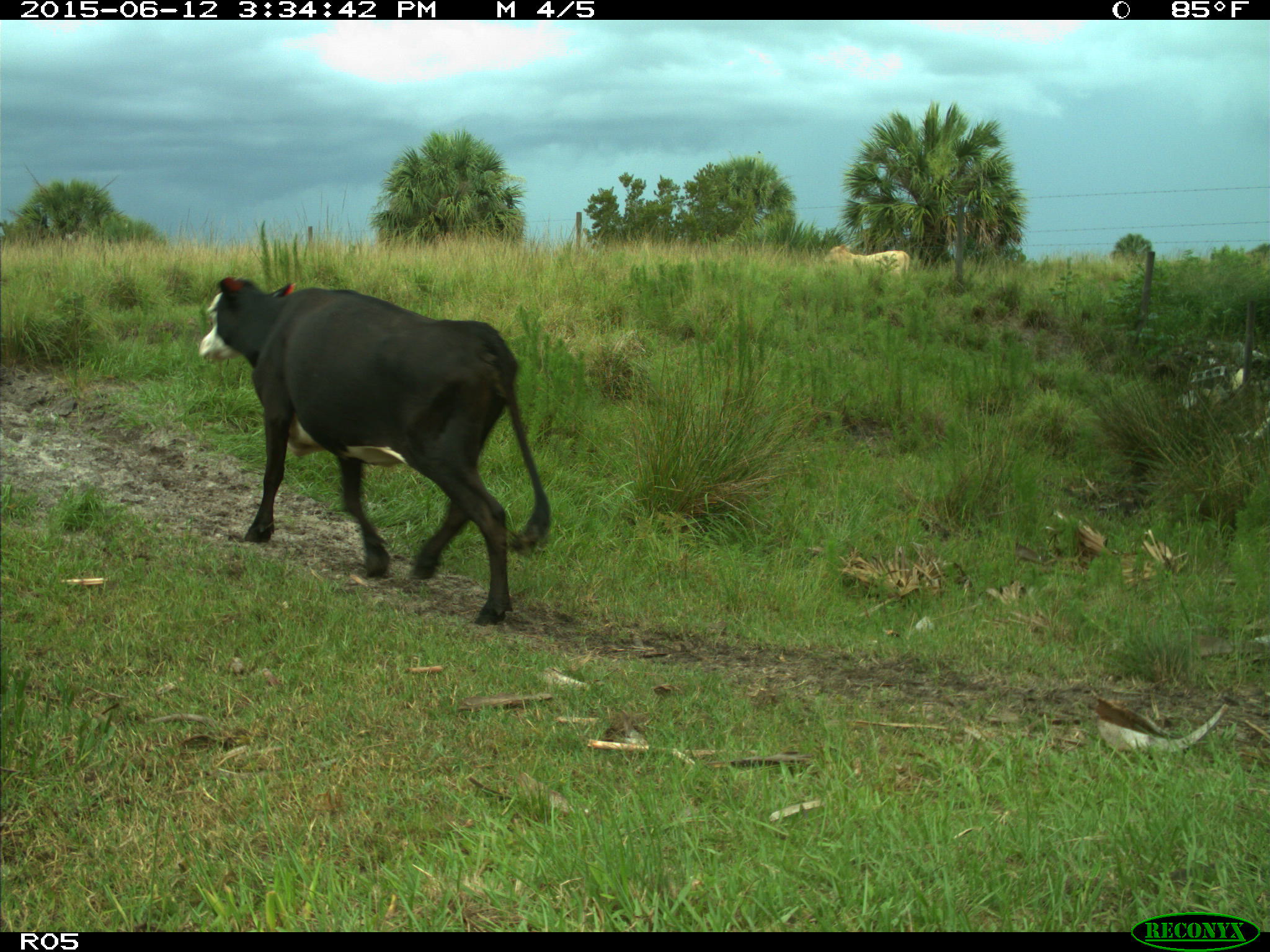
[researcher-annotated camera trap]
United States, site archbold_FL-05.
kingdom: Animalia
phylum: Chordata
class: Mammalia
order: Artiodactyla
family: Bovidae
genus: Bos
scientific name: Bos taurus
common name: domestic cow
Bos taurus (domestic cow).